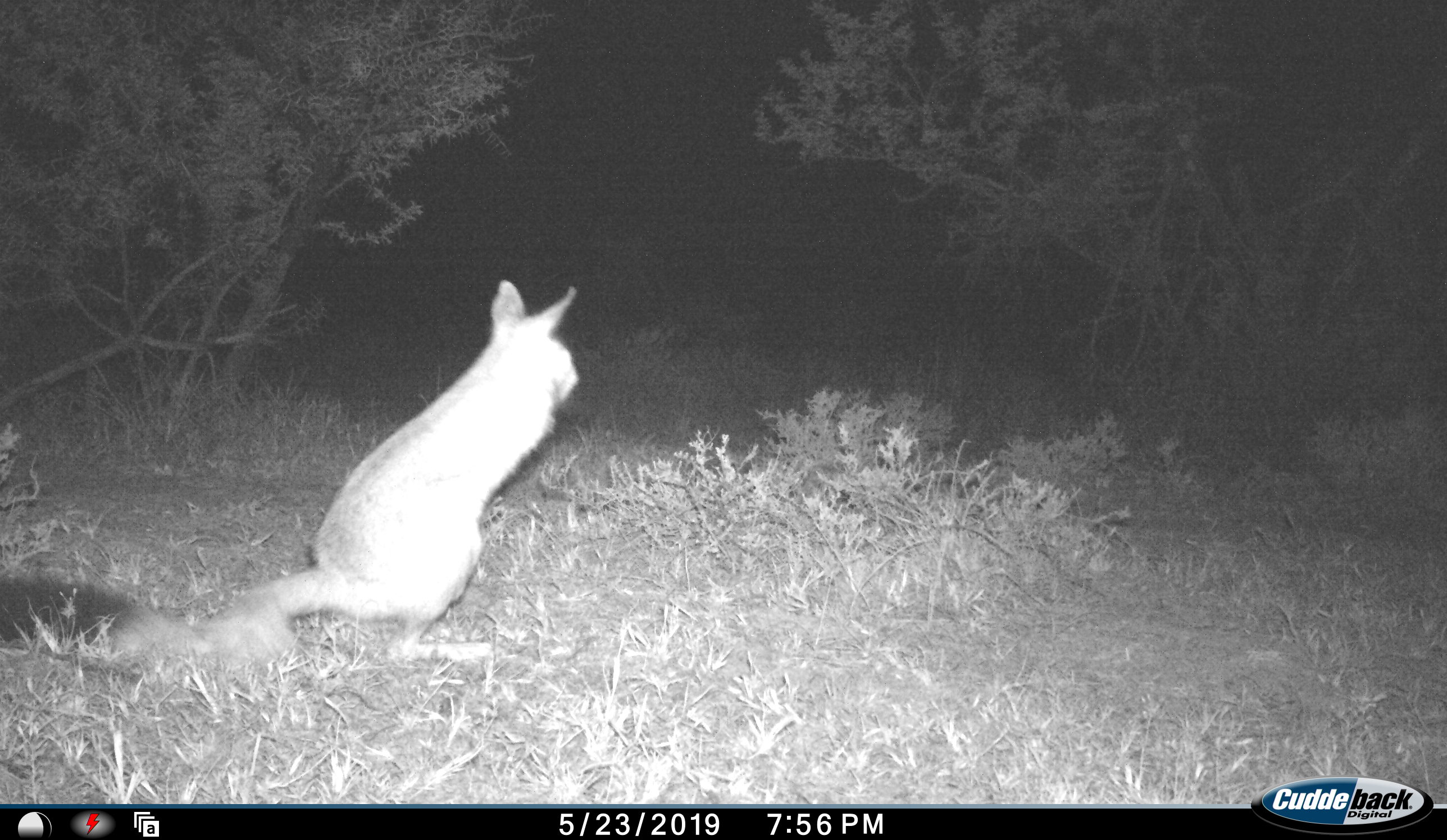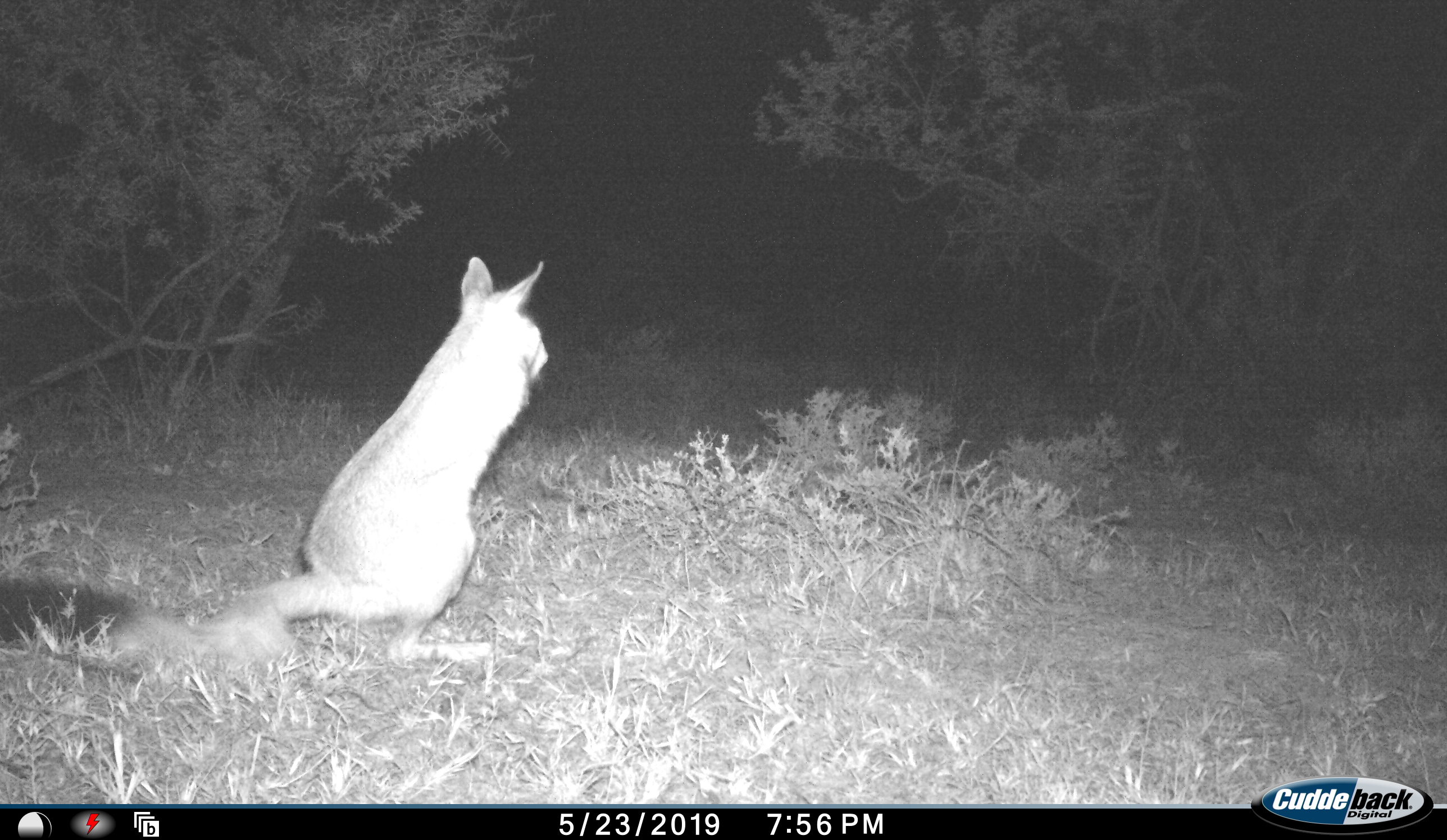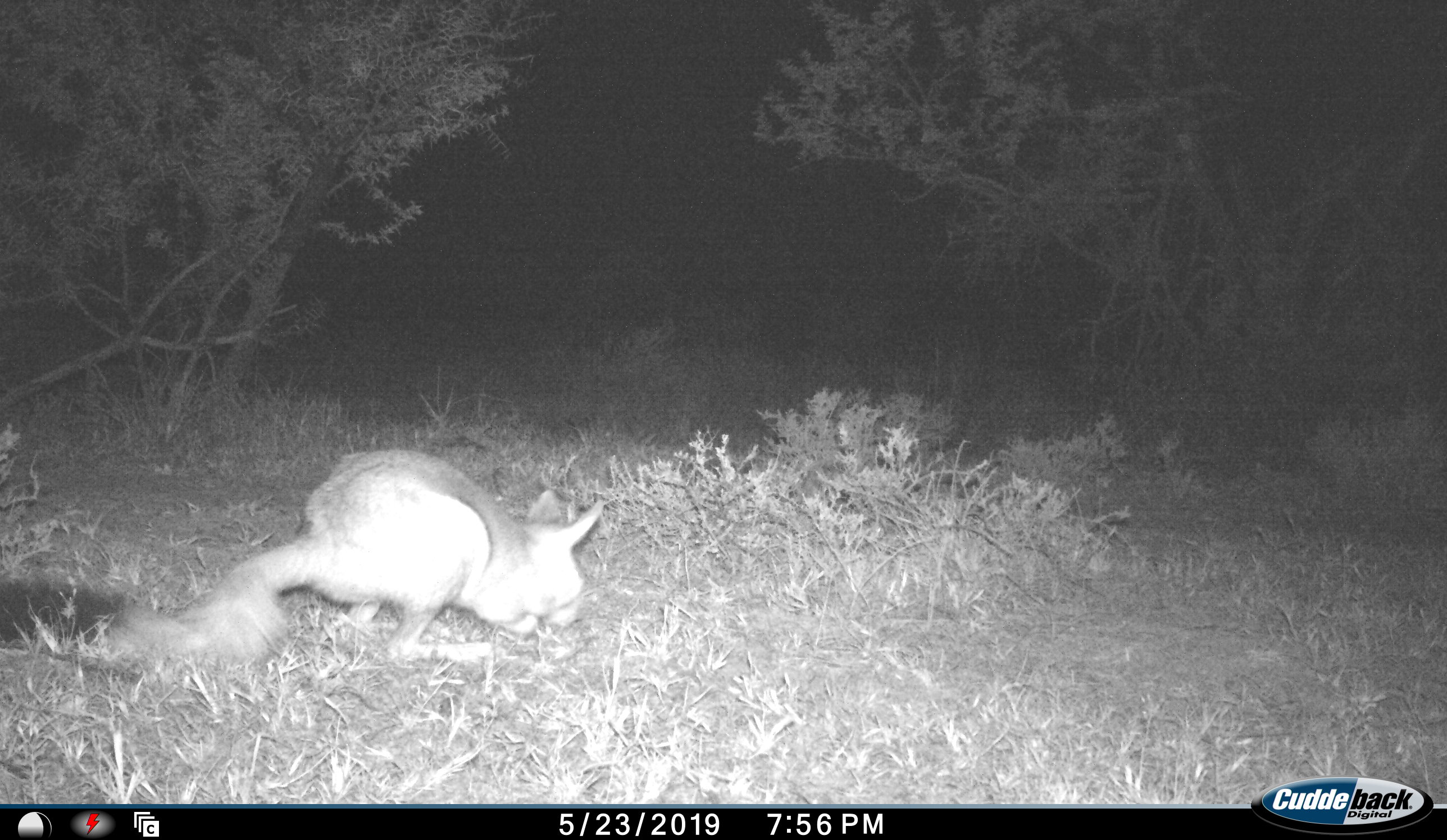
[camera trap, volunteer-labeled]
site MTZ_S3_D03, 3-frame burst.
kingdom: Animalia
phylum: Chordata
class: Mammalia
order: Rodentia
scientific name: Rodentia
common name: rodent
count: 1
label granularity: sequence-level